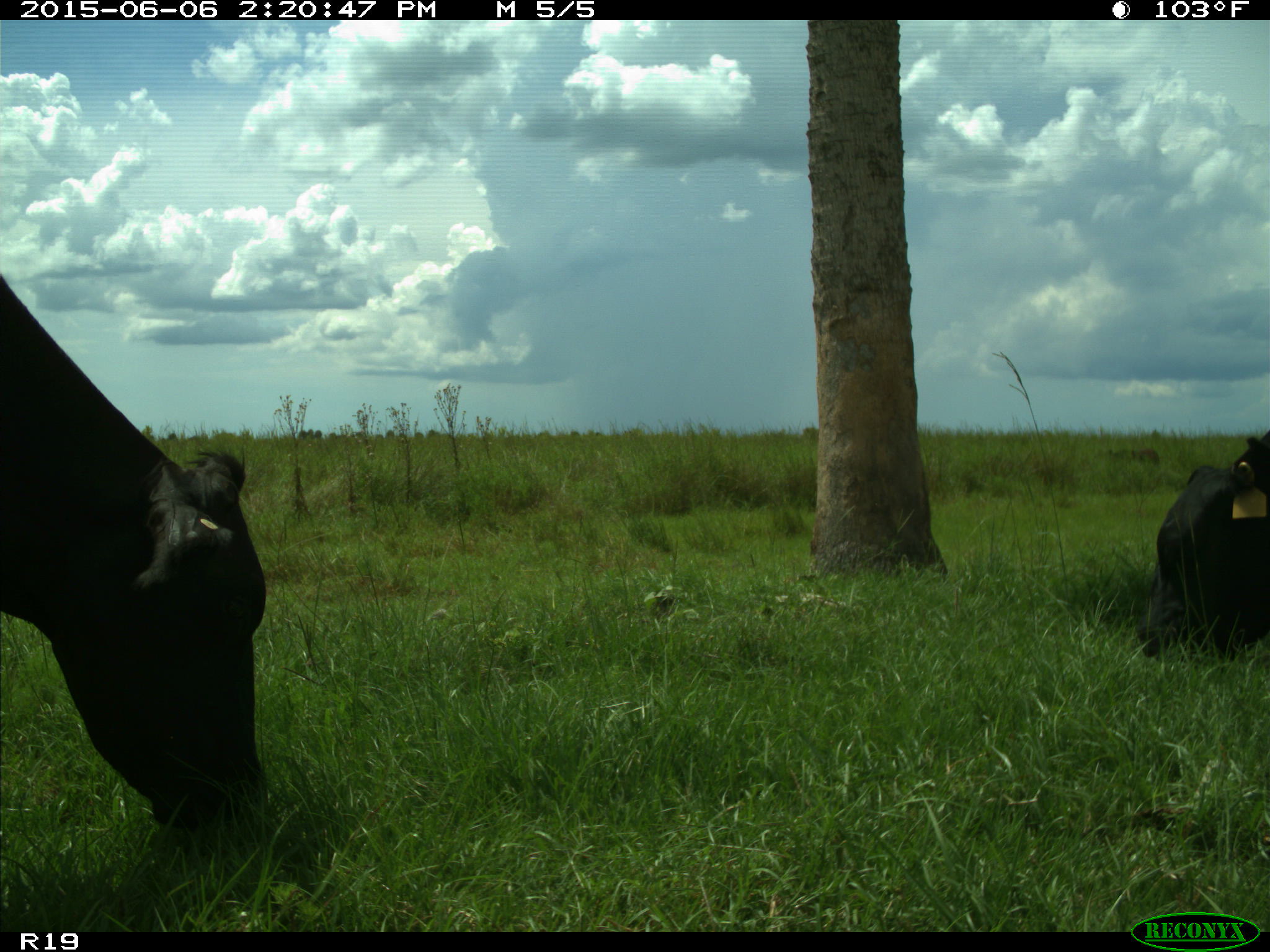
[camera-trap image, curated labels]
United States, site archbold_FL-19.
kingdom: Animalia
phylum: Chordata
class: Mammalia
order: Artiodactyla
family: Bovidae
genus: Bos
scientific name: Bos taurus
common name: domestic cow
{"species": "Bos taurus (domestic cow)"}